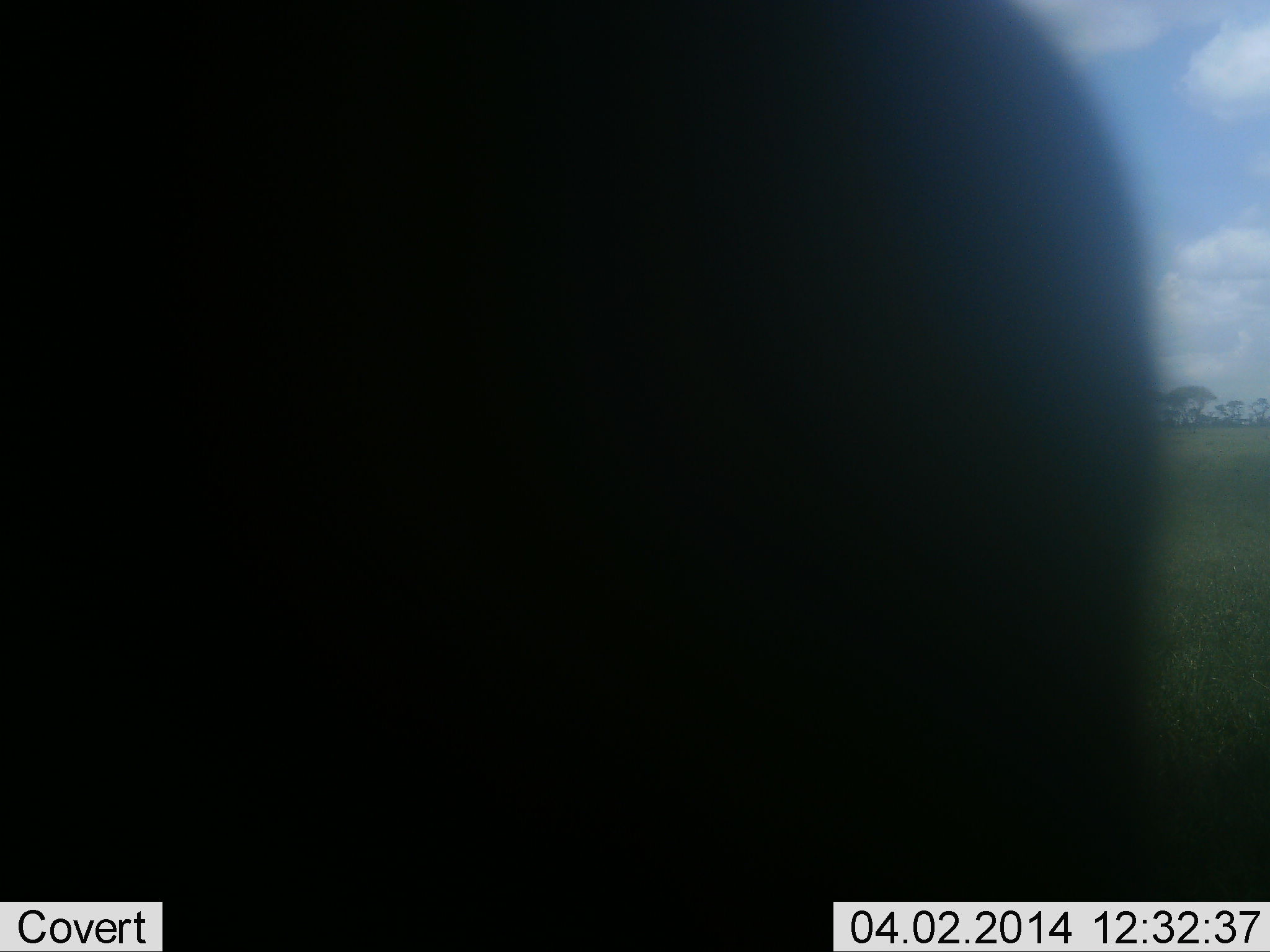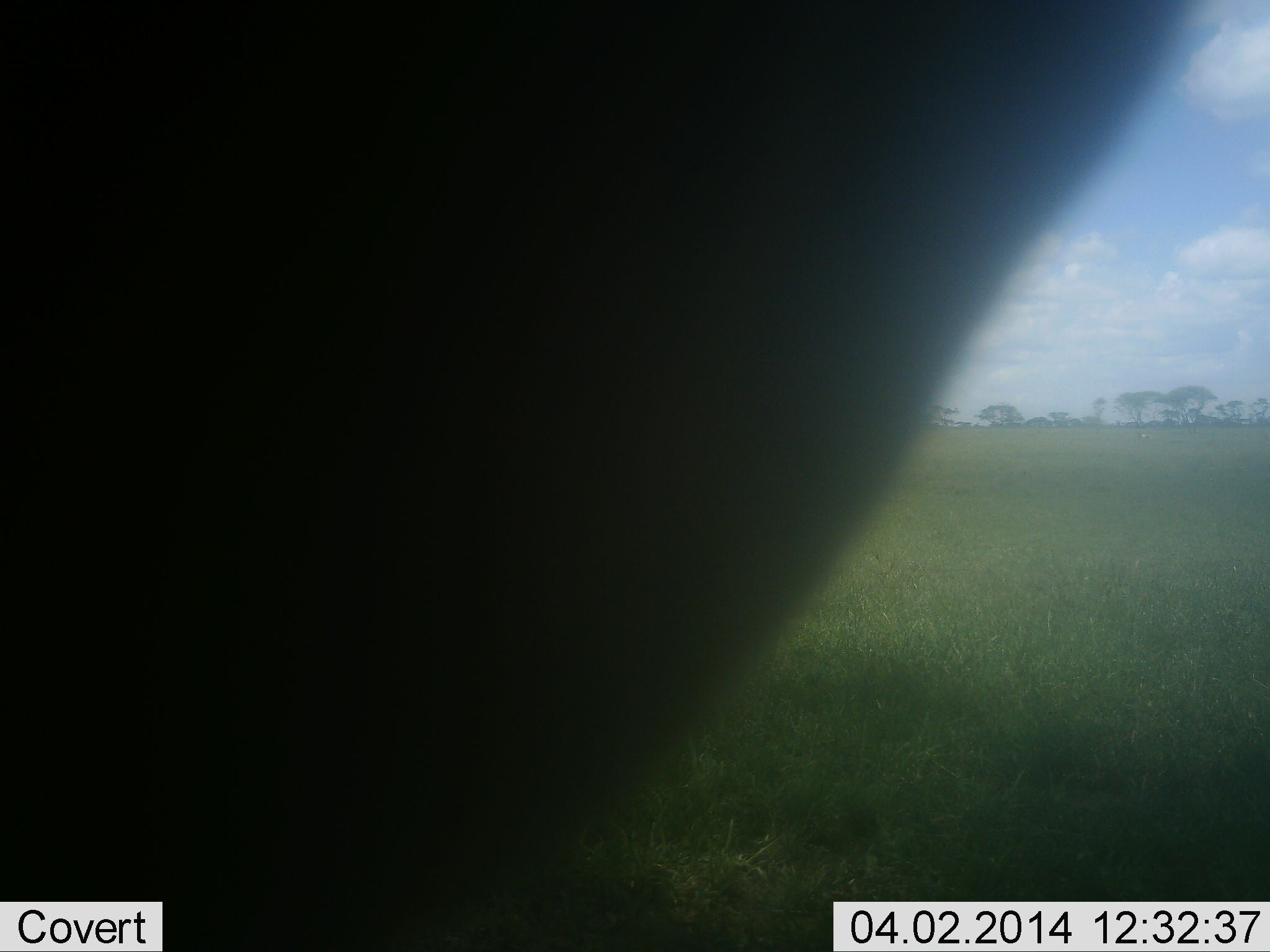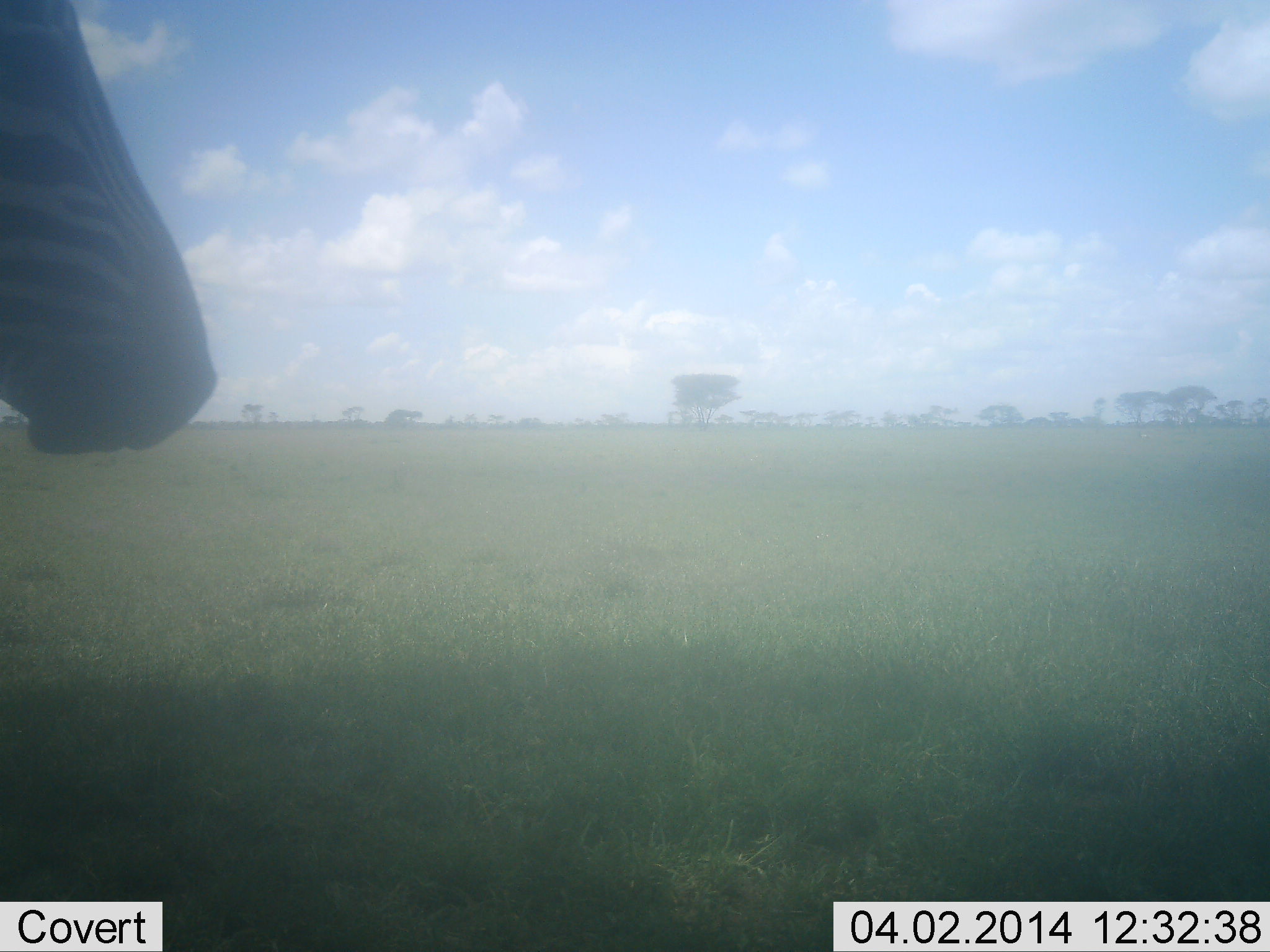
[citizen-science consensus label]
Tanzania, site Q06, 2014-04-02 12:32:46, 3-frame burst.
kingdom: Animalia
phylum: Chordata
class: Mammalia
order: Perissodactyla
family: Equidae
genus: Equus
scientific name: Equus quagga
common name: plains zebra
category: zebra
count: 1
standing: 30%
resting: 0%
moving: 60%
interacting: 10%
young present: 0%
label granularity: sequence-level